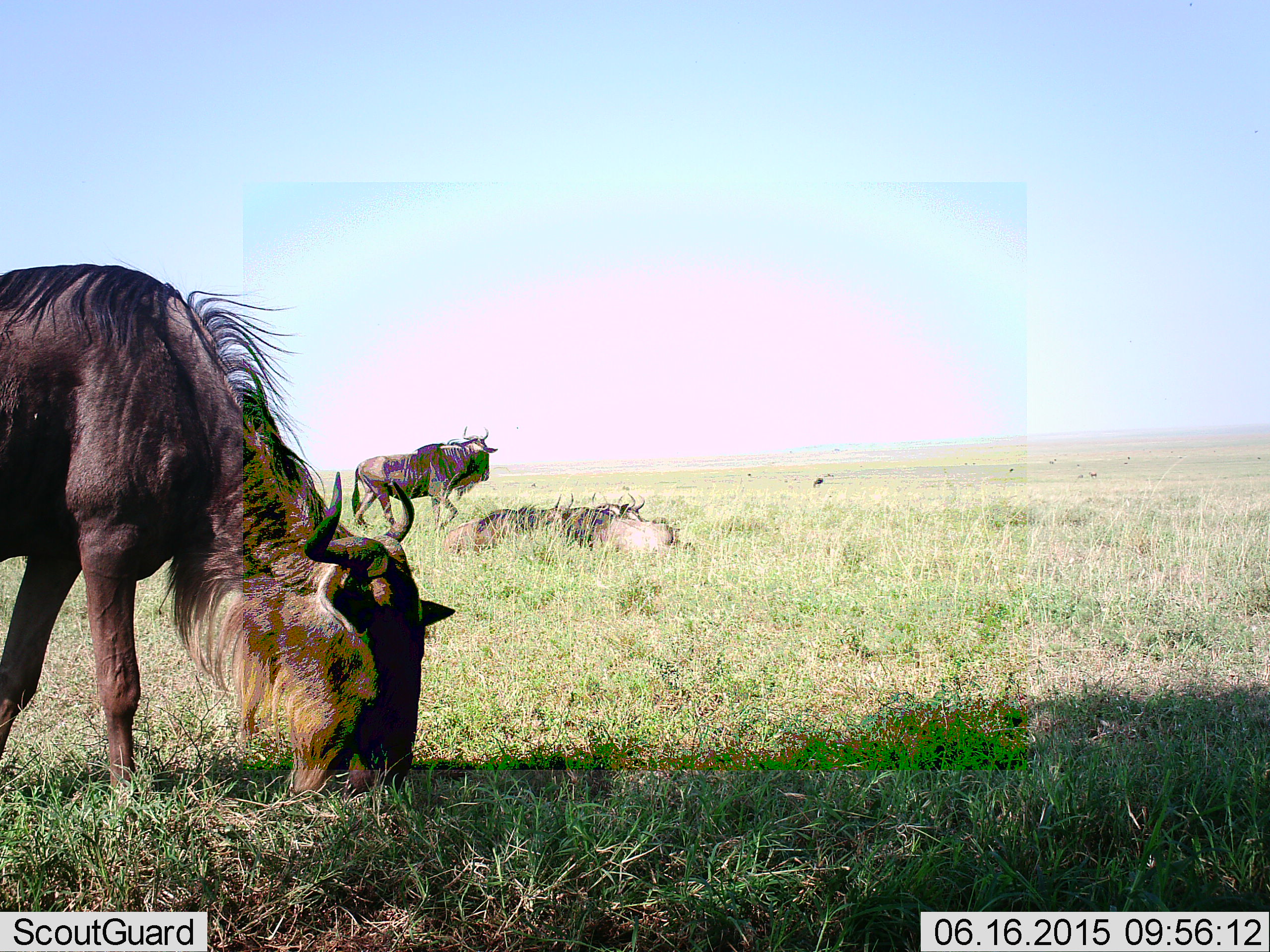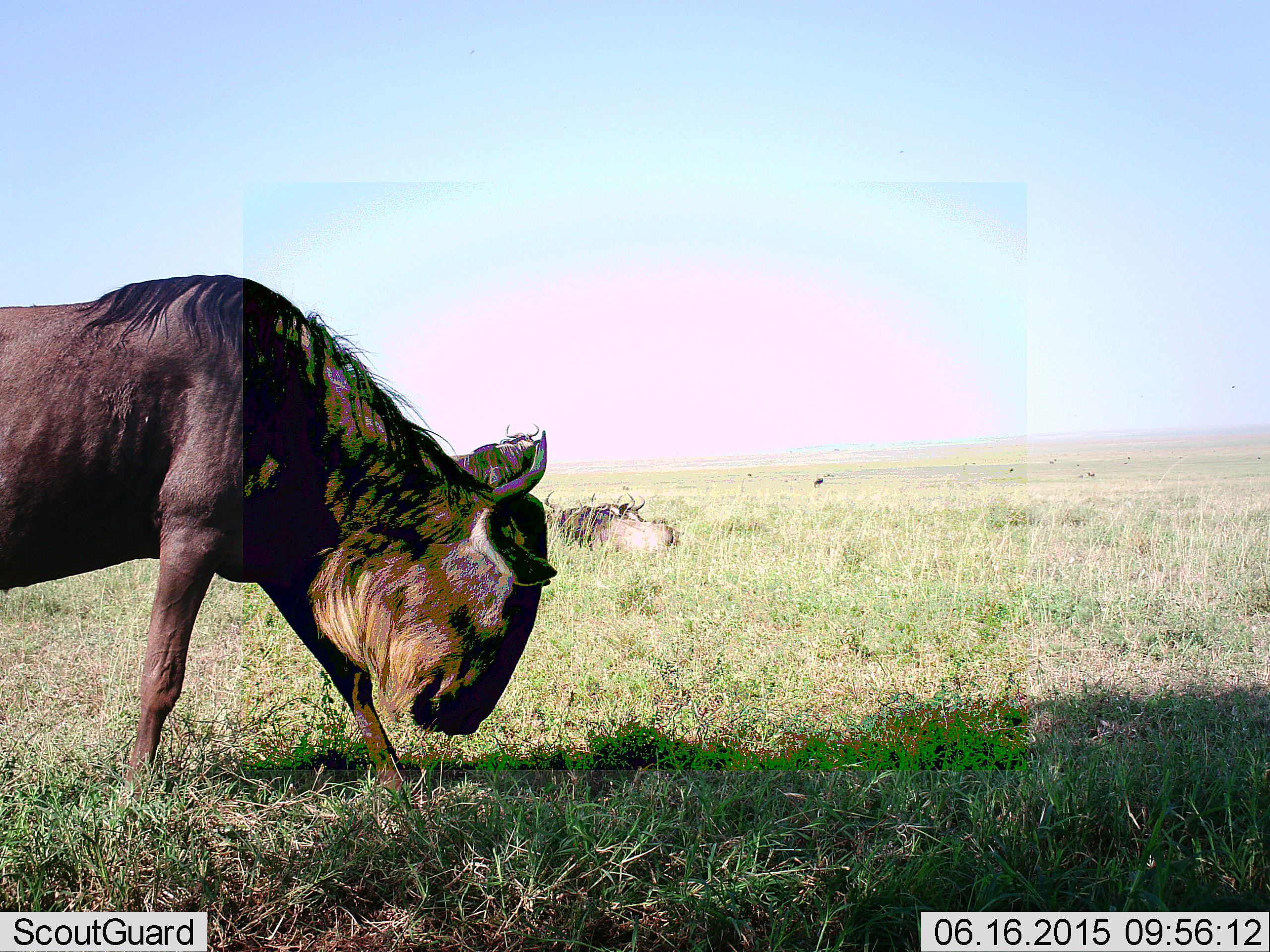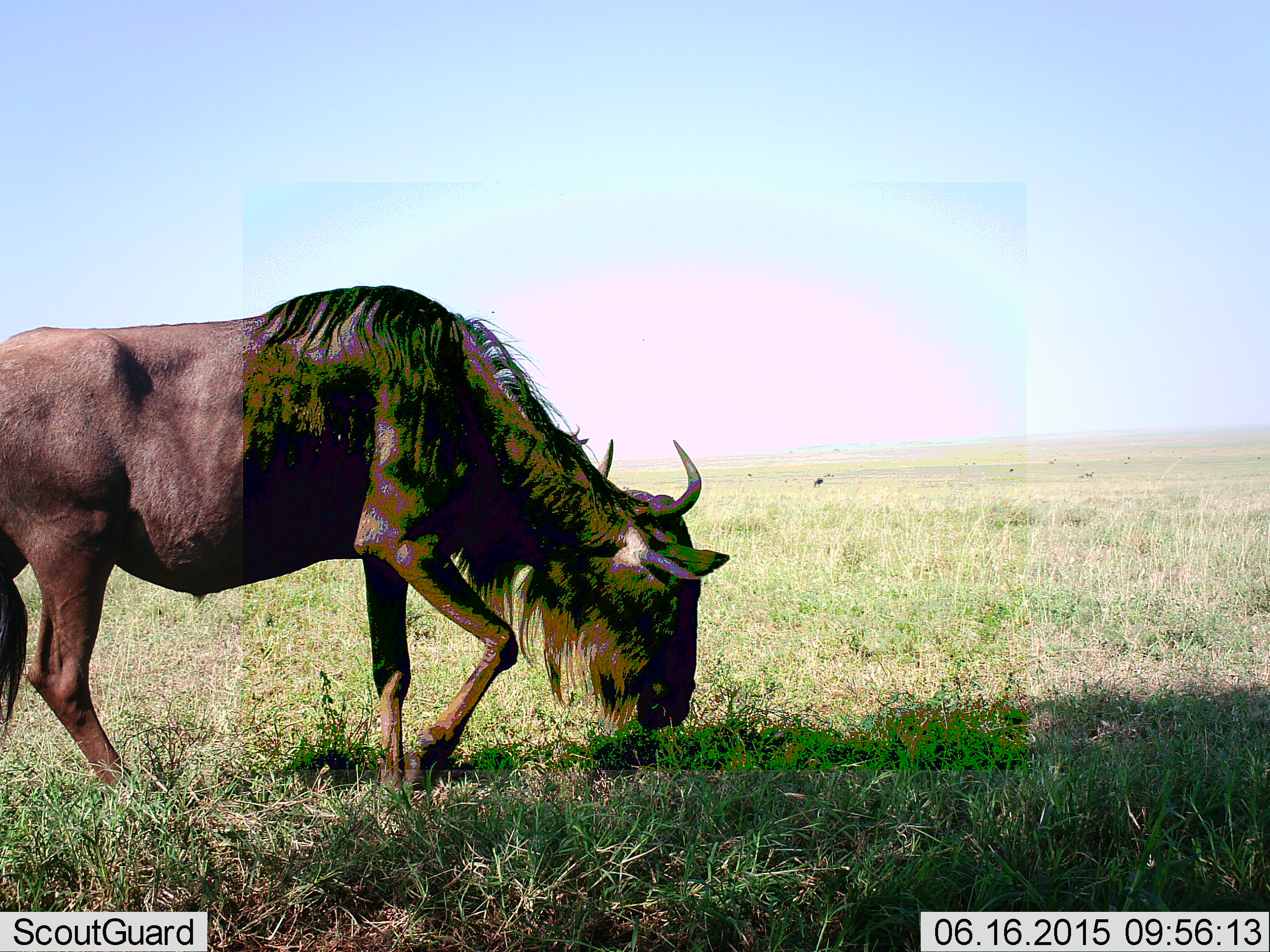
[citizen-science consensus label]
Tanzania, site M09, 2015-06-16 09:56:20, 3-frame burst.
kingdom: Animalia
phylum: Chordata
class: Mammalia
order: Artiodactyla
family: Bovidae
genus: Connochaetes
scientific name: Connochaetes taurinus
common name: blue wildebeest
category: wildebeest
Wildebeest (blue wildebeest) (Connochaetes taurinus), count 5. Behavior (volunteer vote fractions): standing 10%, resting 80%, moving 70%, interacting 0%. Young present (vote fraction): 0%. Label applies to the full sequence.